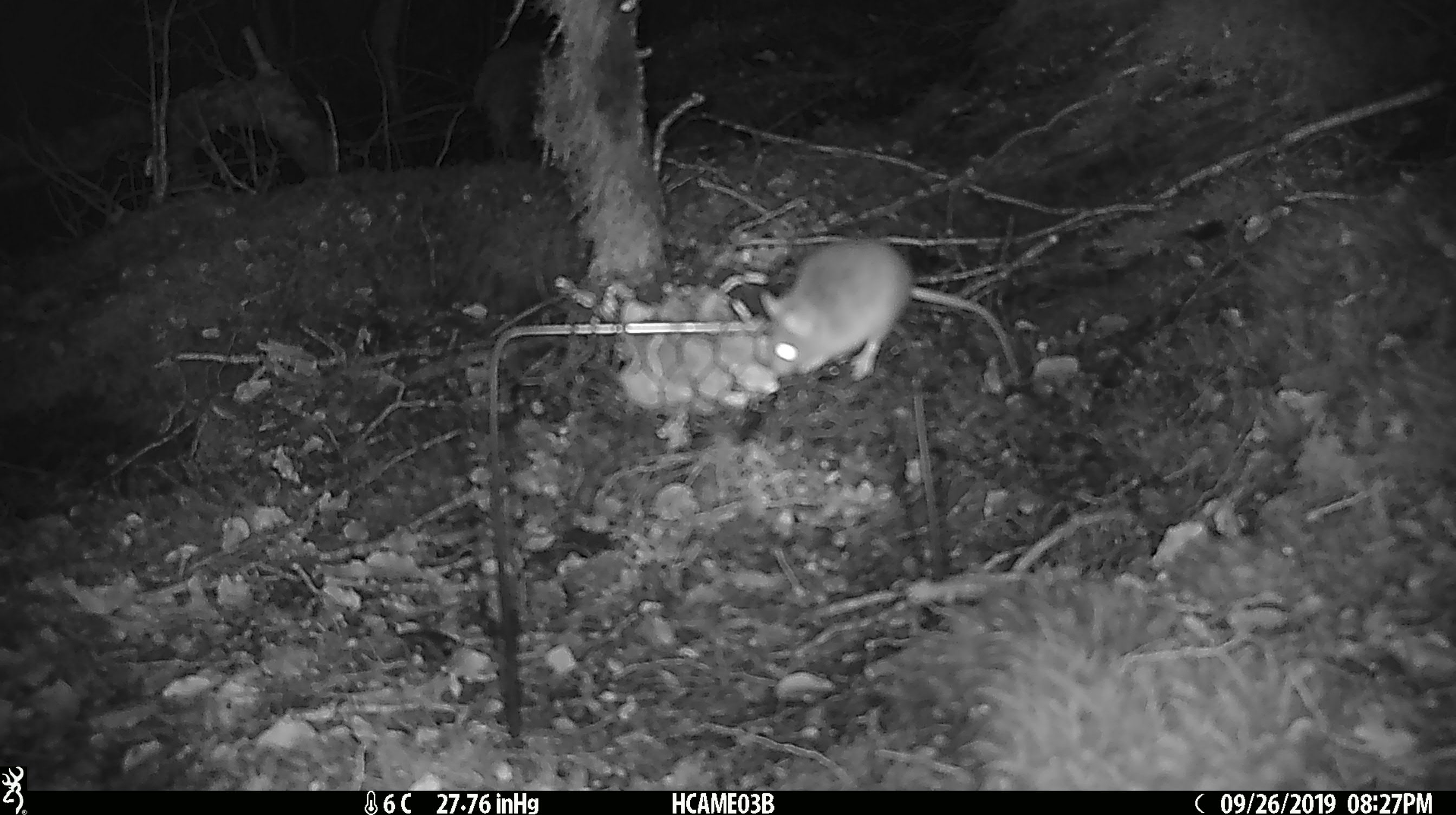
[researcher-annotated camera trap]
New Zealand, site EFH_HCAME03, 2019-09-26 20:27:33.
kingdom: Animalia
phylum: Chordata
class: Mammalia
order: Rodentia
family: Muridae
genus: Mus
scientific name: Mus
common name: mouse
Mouse (Mus).